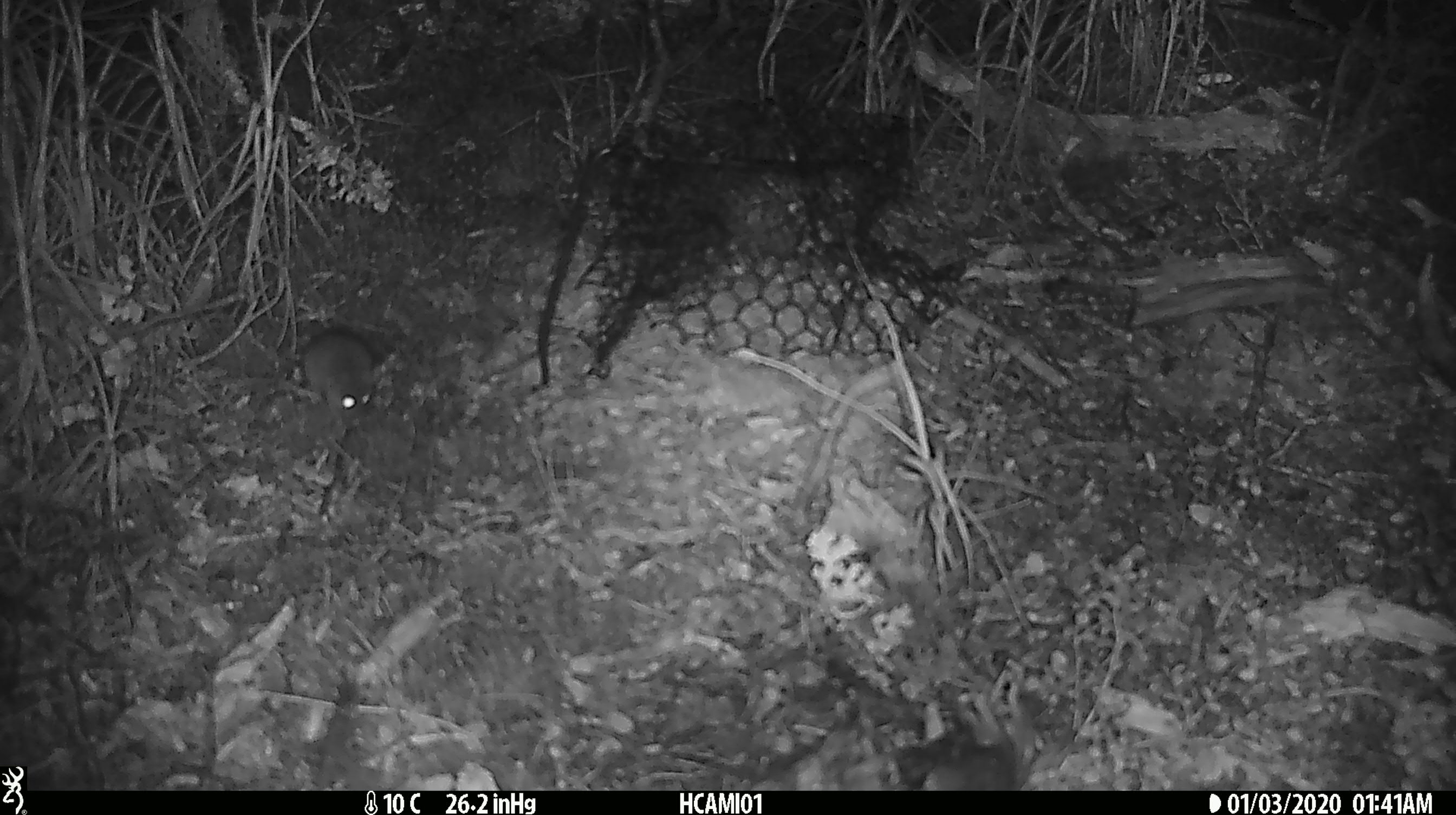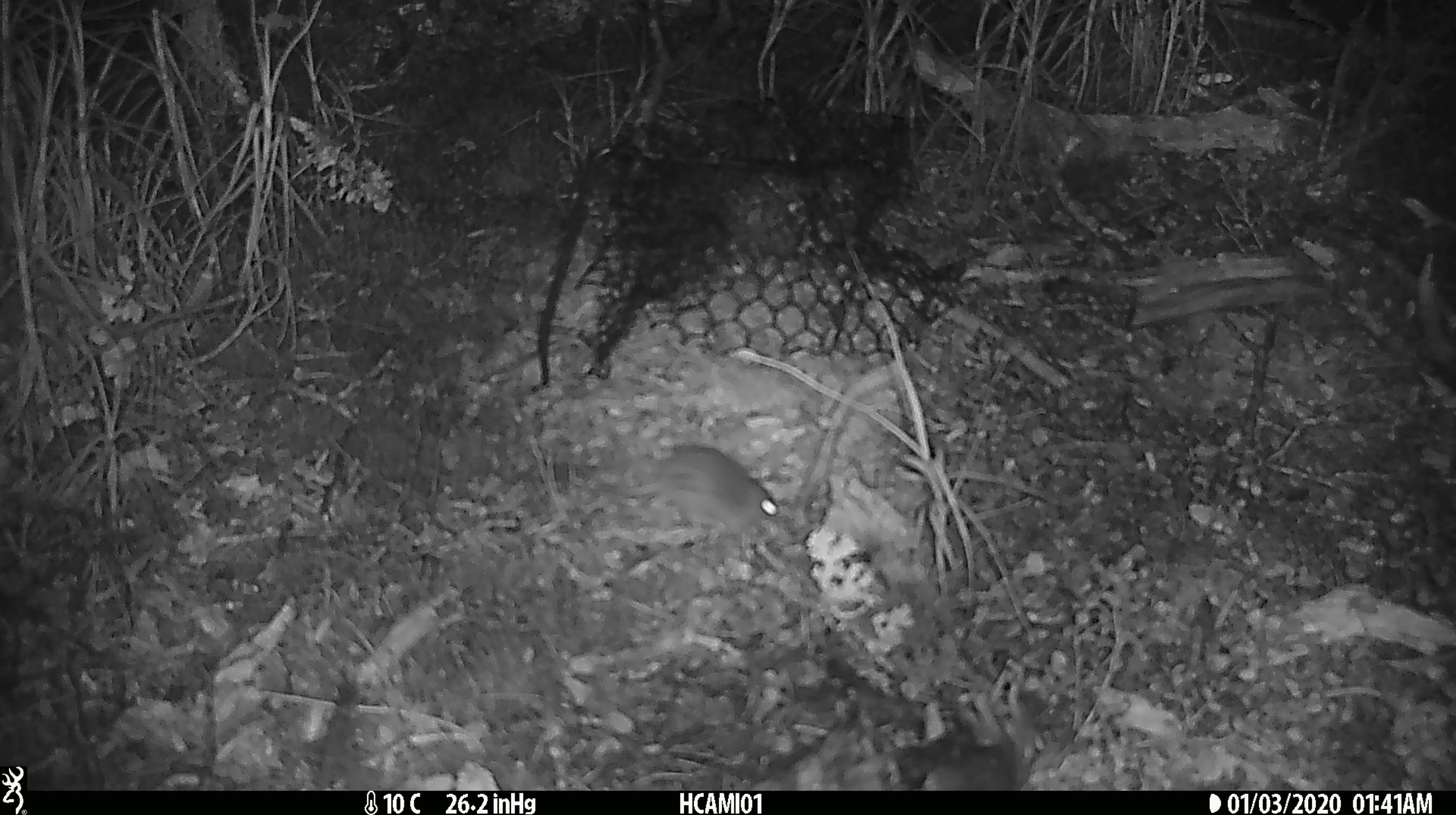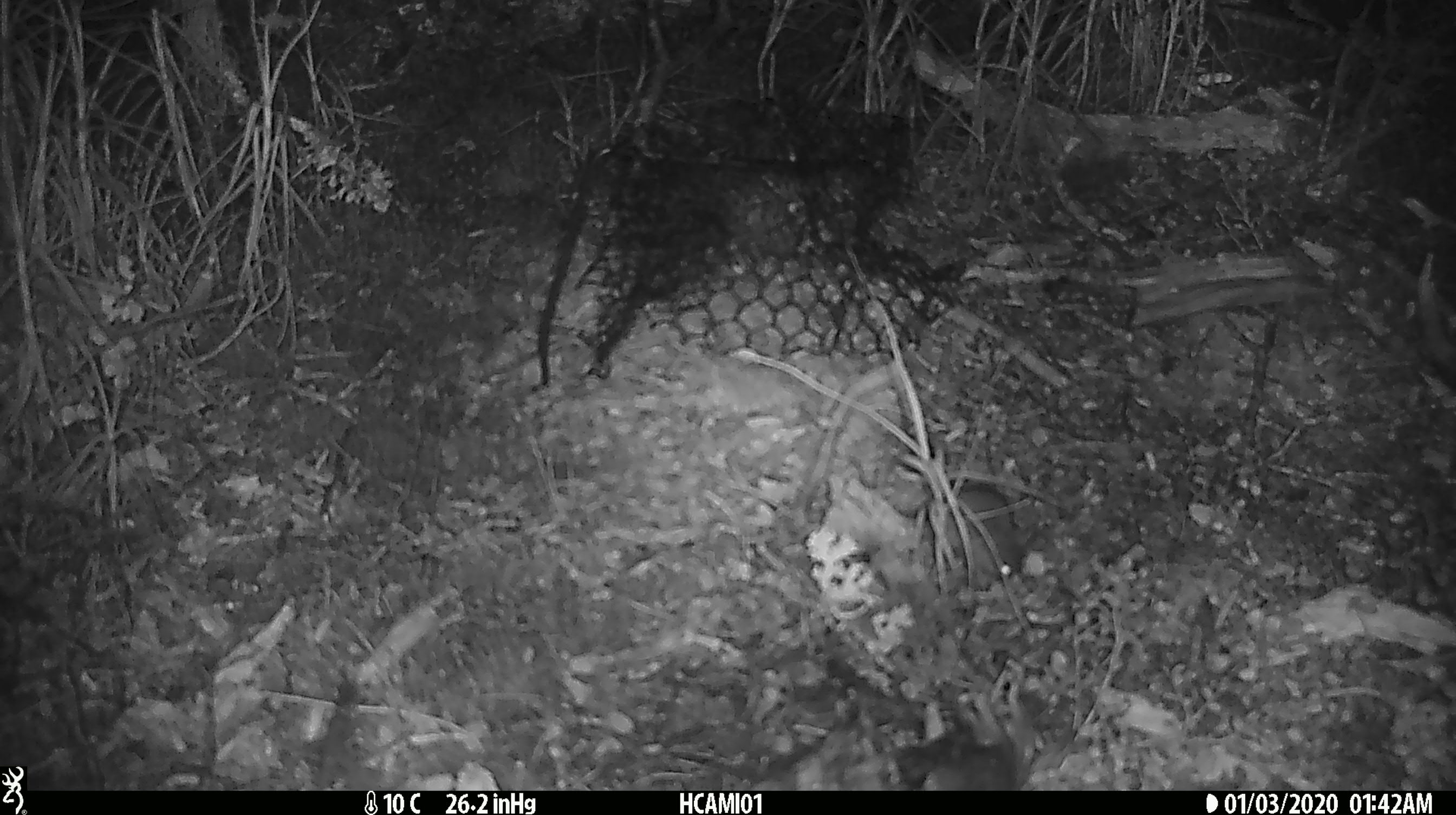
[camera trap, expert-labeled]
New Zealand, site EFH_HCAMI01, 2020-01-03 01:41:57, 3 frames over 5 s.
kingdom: Animalia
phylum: Chordata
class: Mammalia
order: Rodentia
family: Muridae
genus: Mus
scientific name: Mus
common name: mouse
Mouse (Mus).